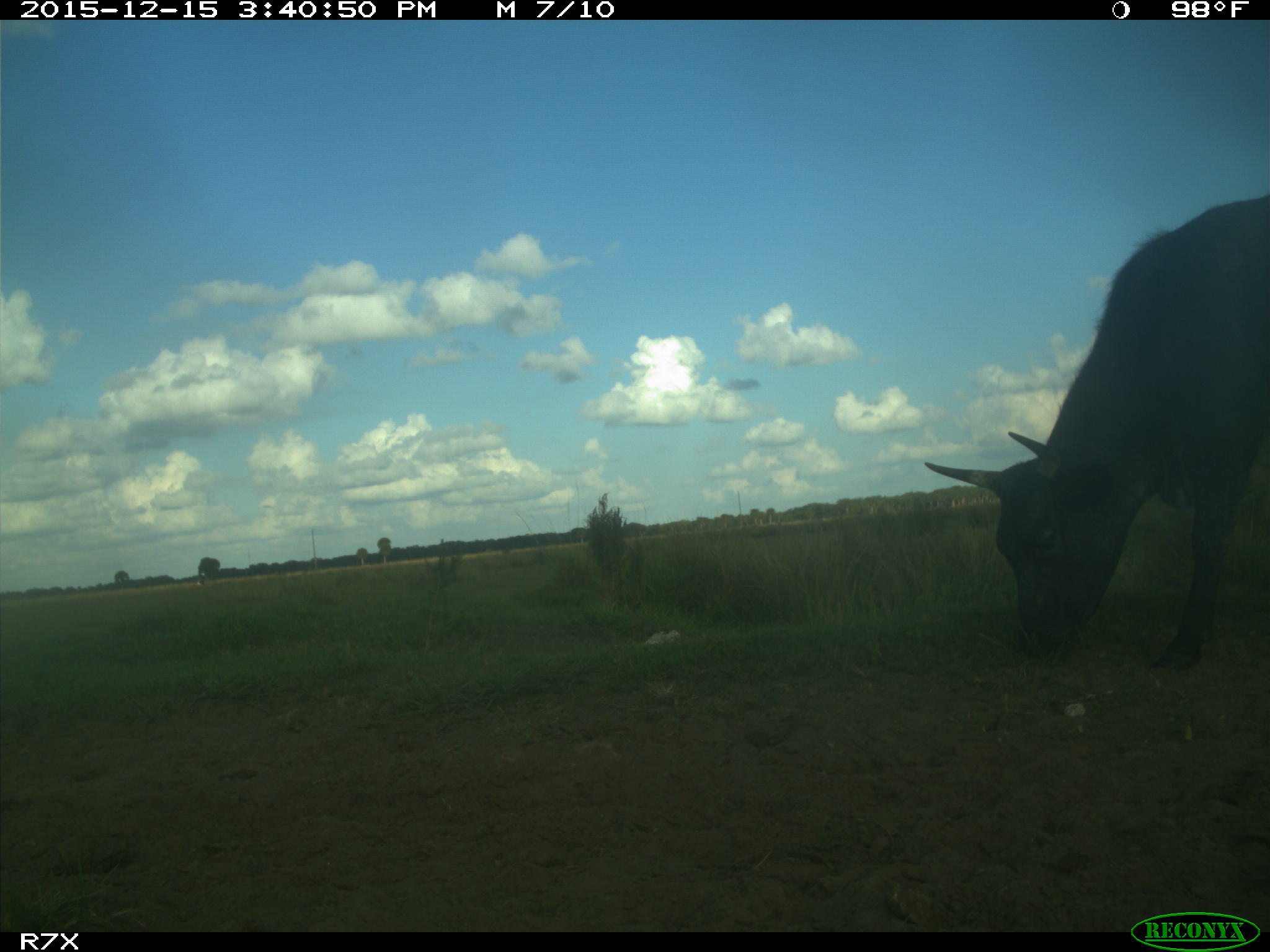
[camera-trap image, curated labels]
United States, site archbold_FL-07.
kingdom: Animalia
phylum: Chordata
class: Mammalia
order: Artiodactyla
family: Bovidae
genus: Bos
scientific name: Bos taurus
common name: domestic cow